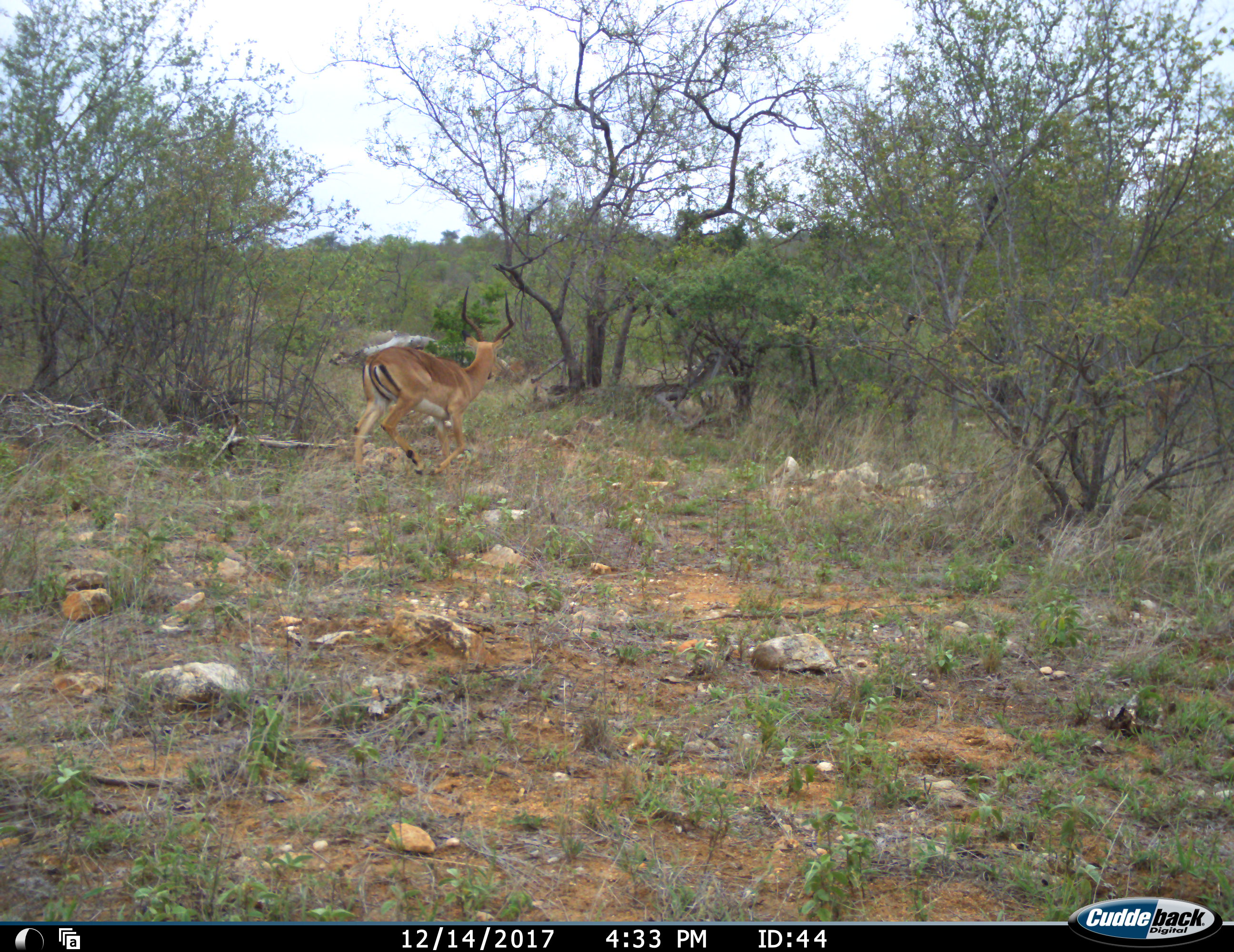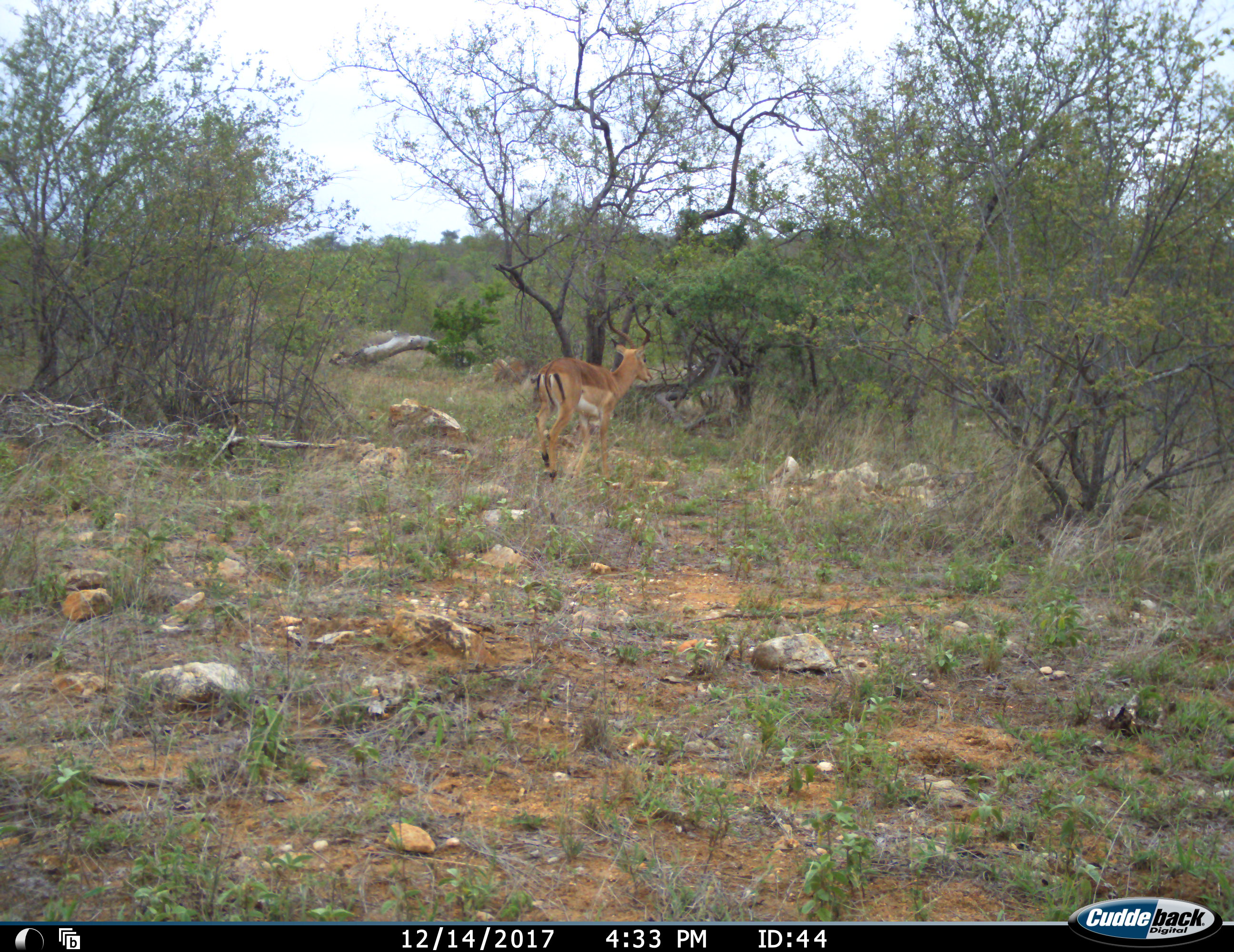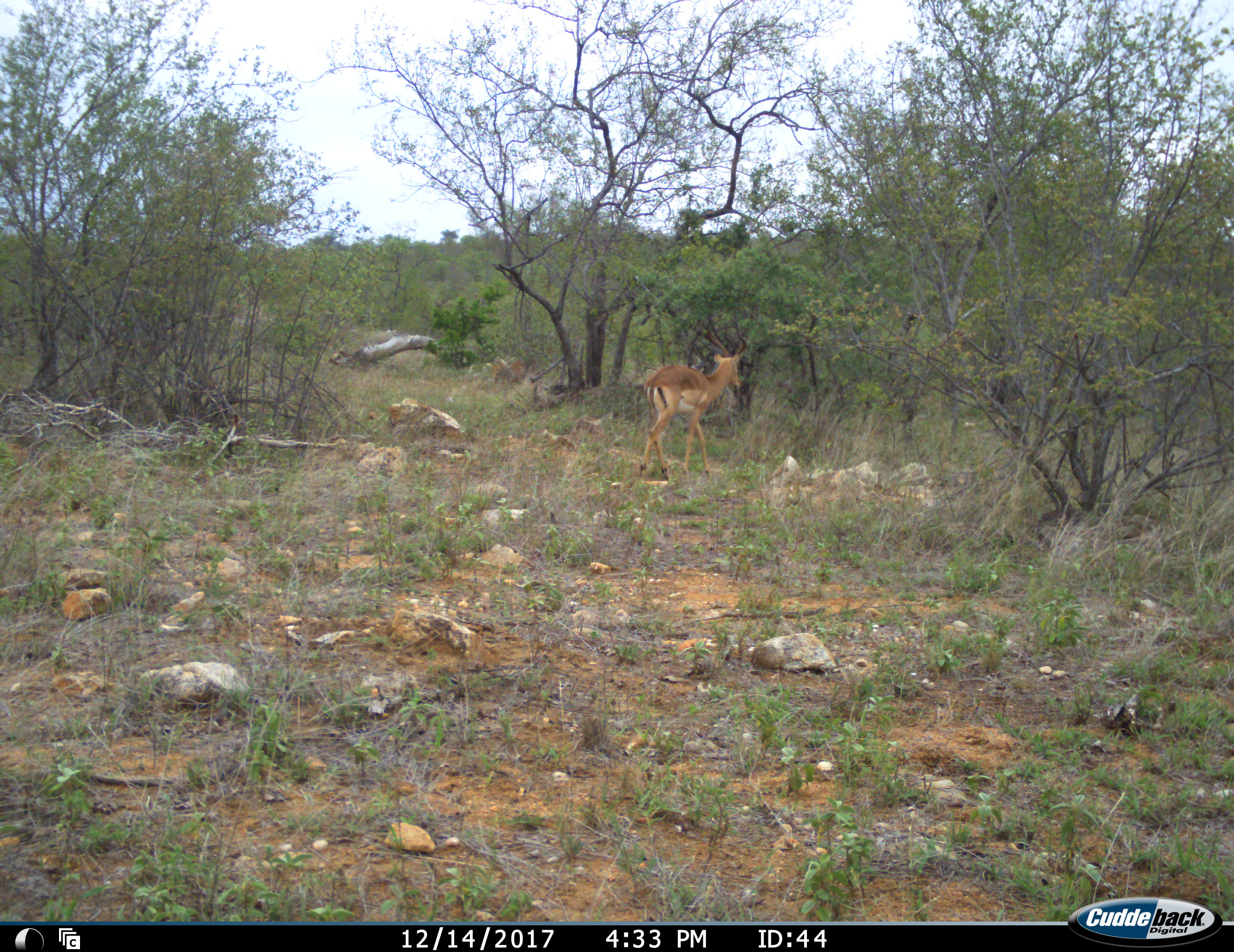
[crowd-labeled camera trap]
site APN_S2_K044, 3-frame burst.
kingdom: Animalia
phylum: Chordata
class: Mammalia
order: Artiodactyla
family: Bovidae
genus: Aepyceros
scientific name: Aepyceros melampus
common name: impala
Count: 1.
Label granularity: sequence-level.